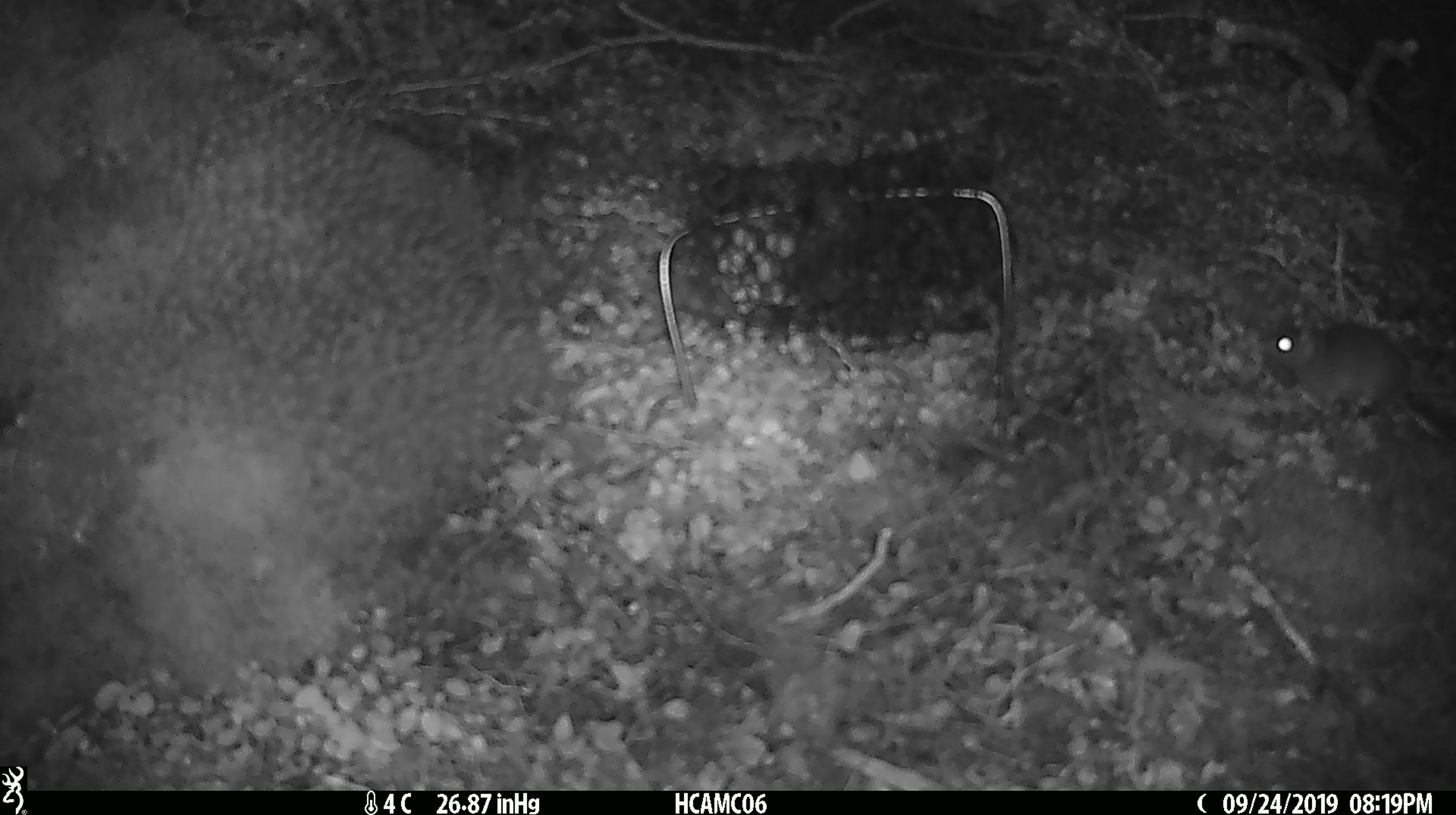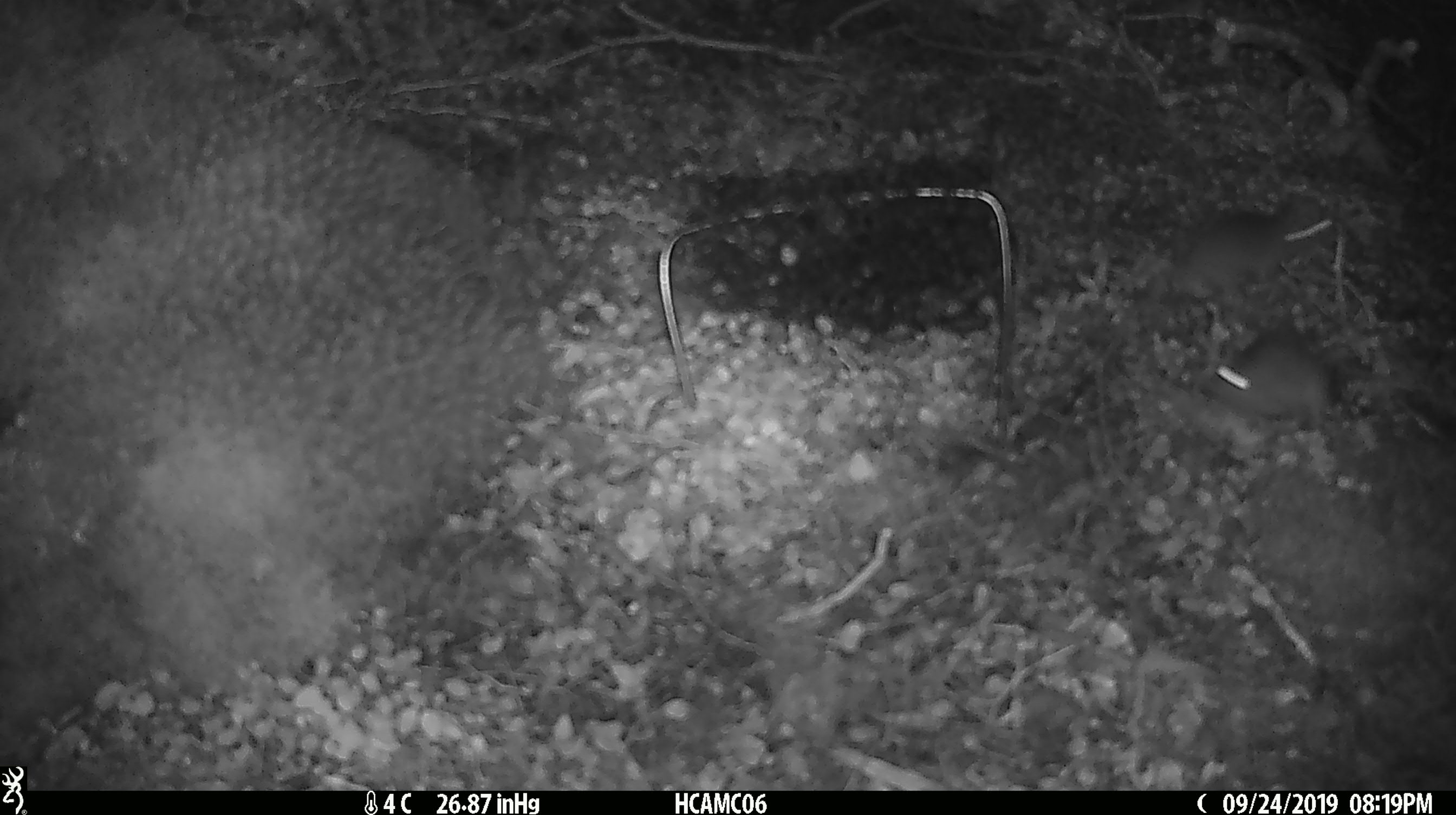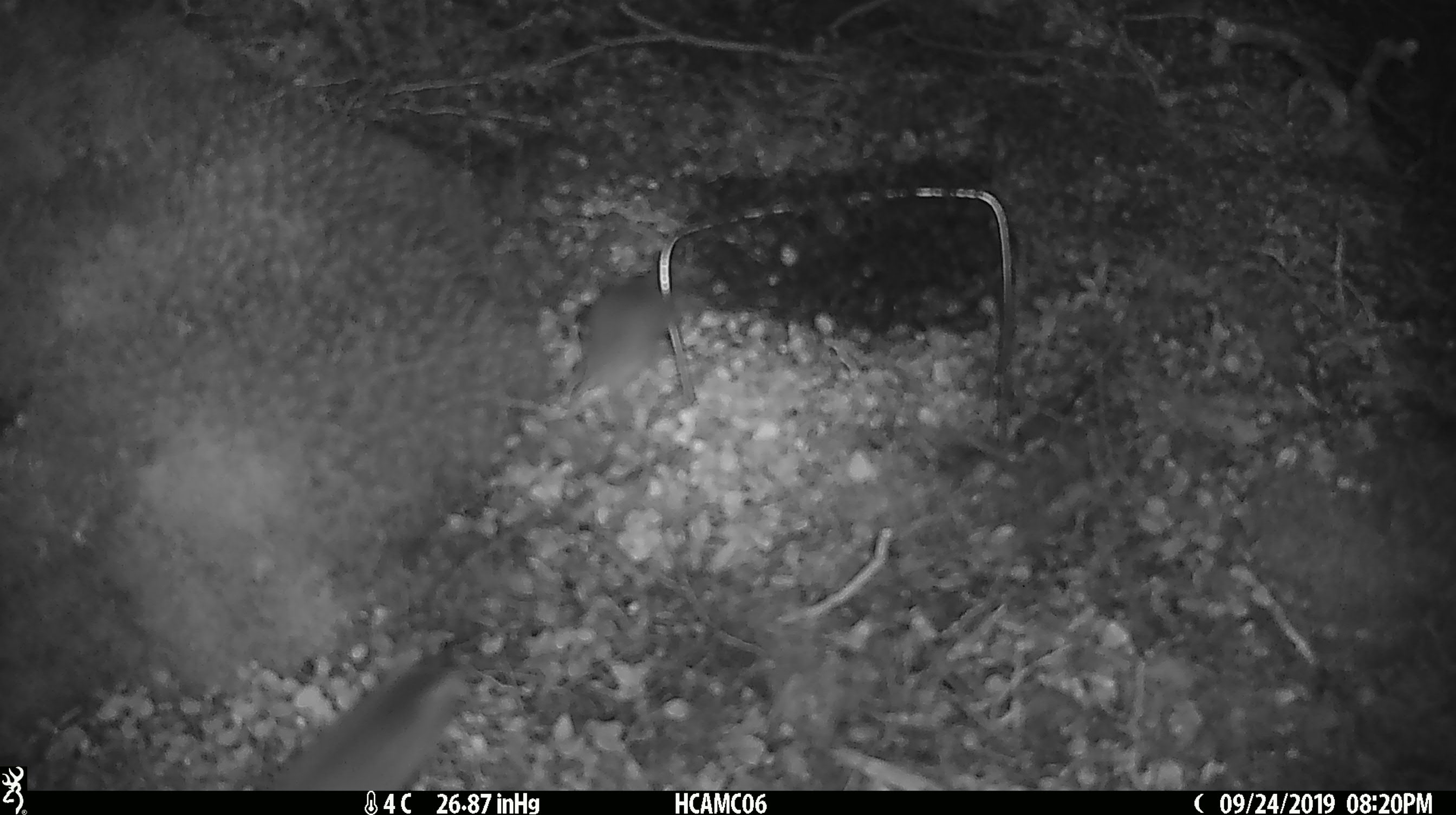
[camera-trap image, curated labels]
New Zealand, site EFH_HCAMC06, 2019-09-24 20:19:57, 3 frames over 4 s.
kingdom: Animalia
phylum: Chordata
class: Mammalia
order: Rodentia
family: Muridae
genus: Mus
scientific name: Mus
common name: mouse